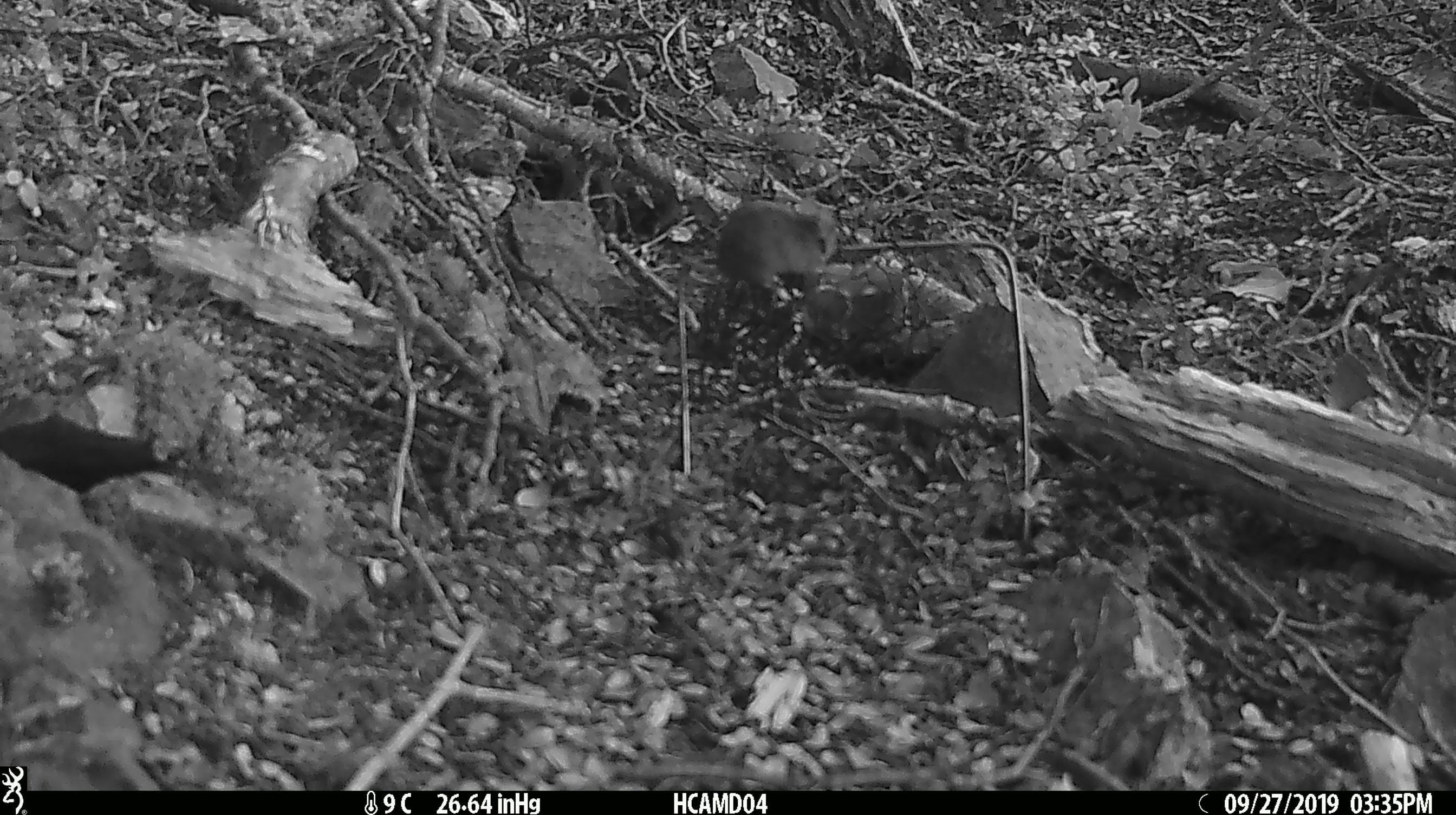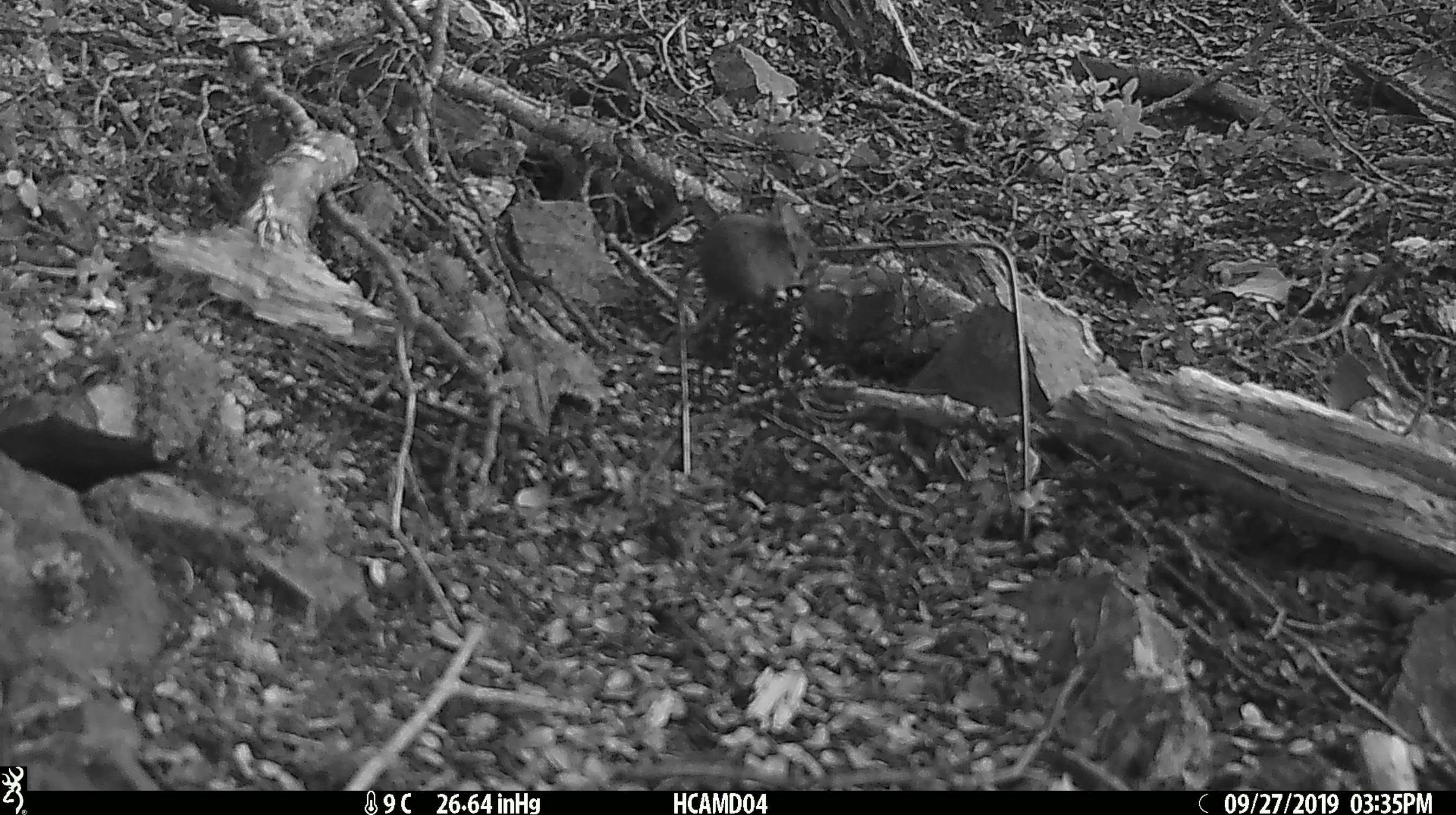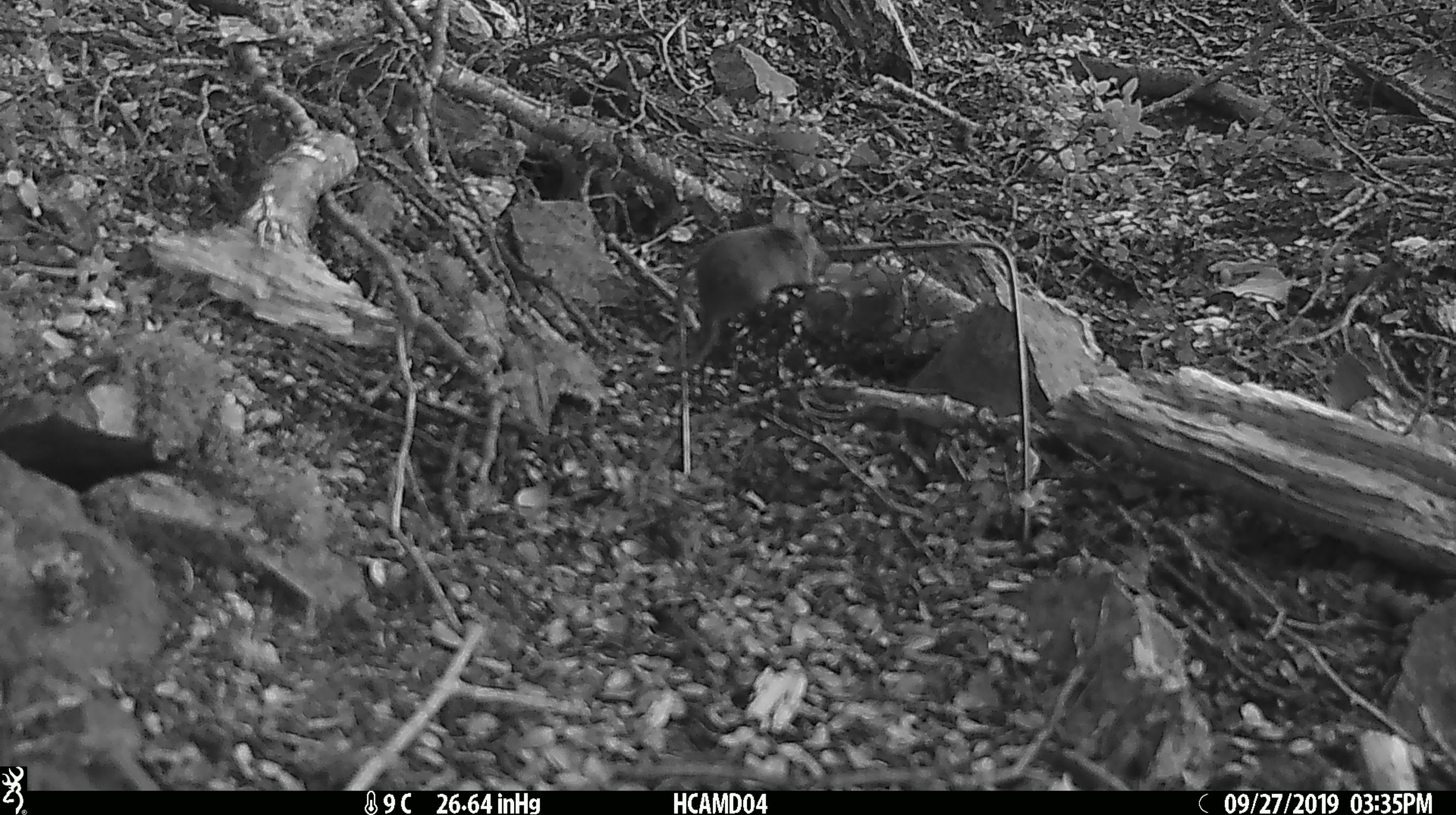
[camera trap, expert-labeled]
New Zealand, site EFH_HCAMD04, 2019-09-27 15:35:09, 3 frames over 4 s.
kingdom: Animalia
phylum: Chordata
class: Mammalia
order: Rodentia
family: Muridae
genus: Mus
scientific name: Mus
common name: mouse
Mouse (Mus).